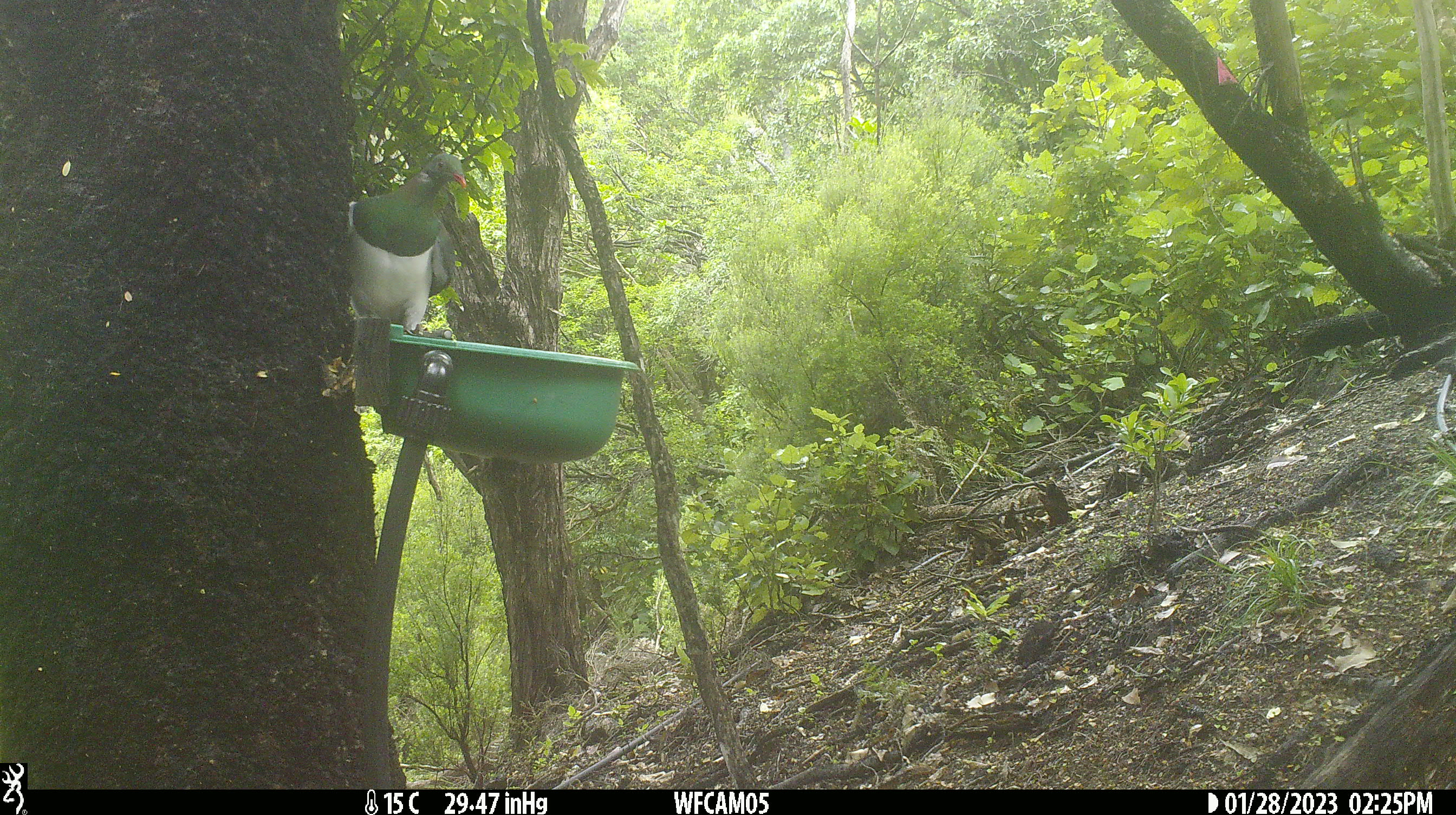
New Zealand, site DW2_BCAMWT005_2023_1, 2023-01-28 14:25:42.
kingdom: Animalia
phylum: Chordata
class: Aves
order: Columbiformes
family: Columbidae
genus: Hemiphaga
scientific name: Hemiphaga novaeseelandiae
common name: new zealand pigeon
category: kereru